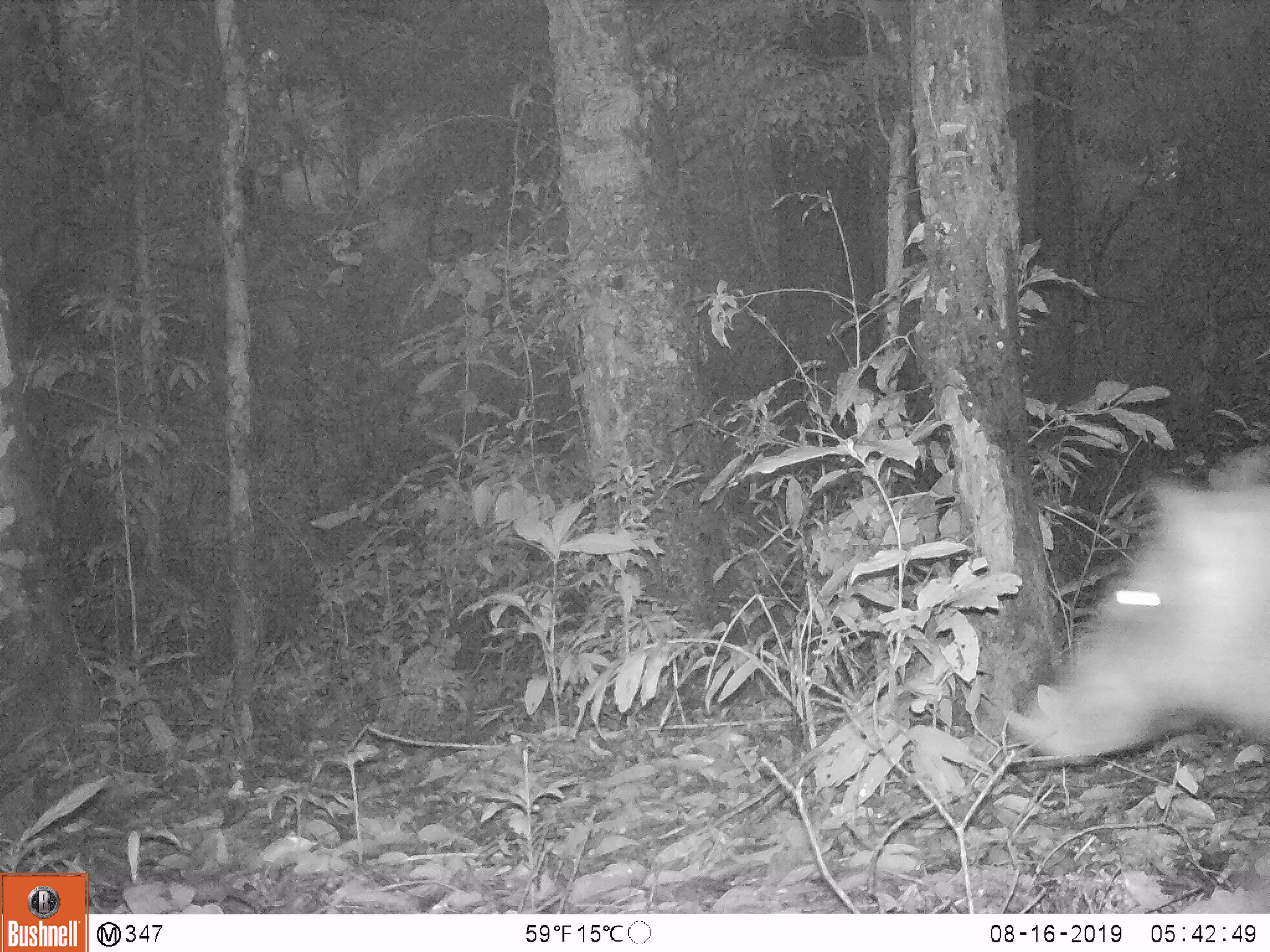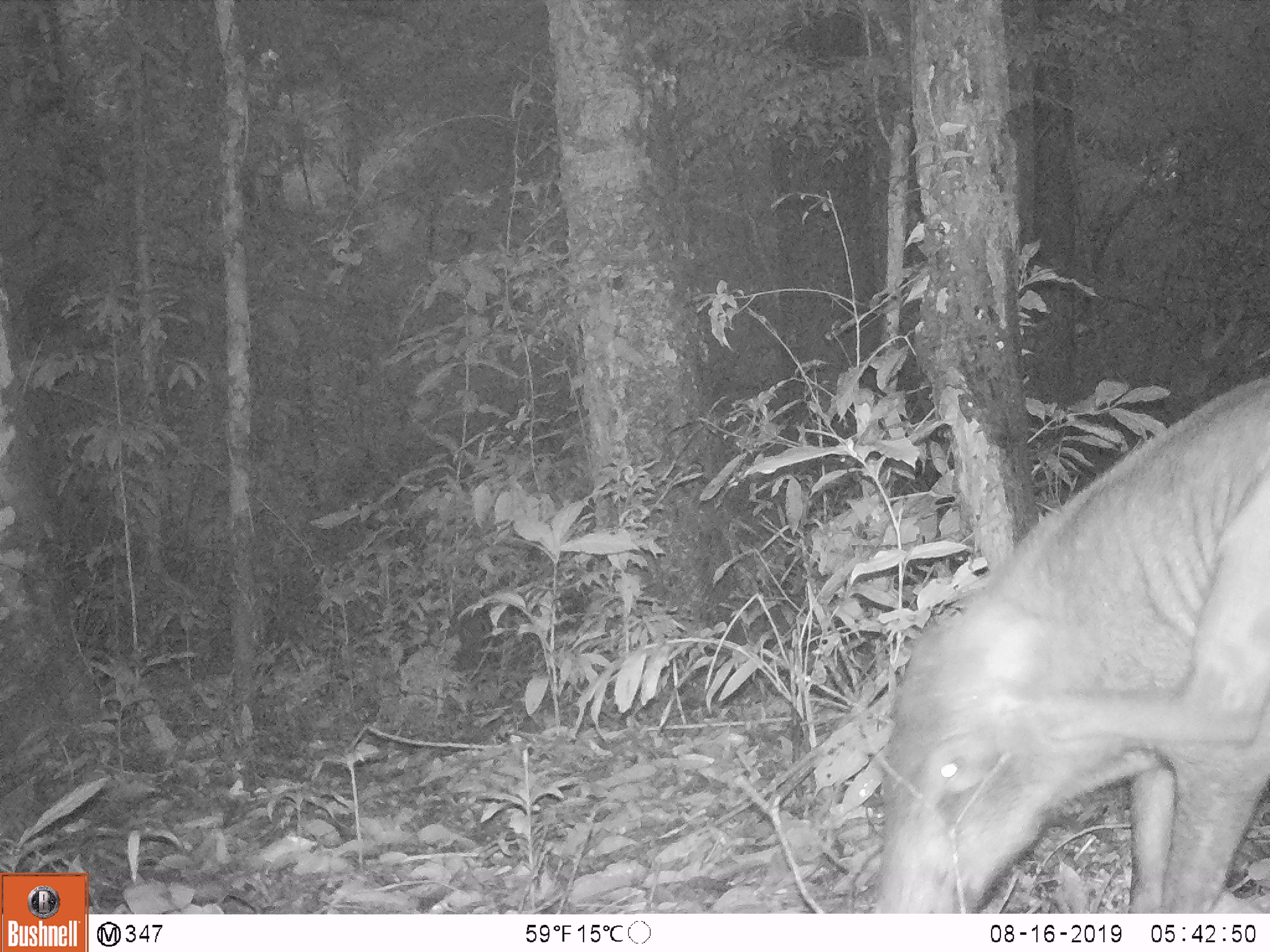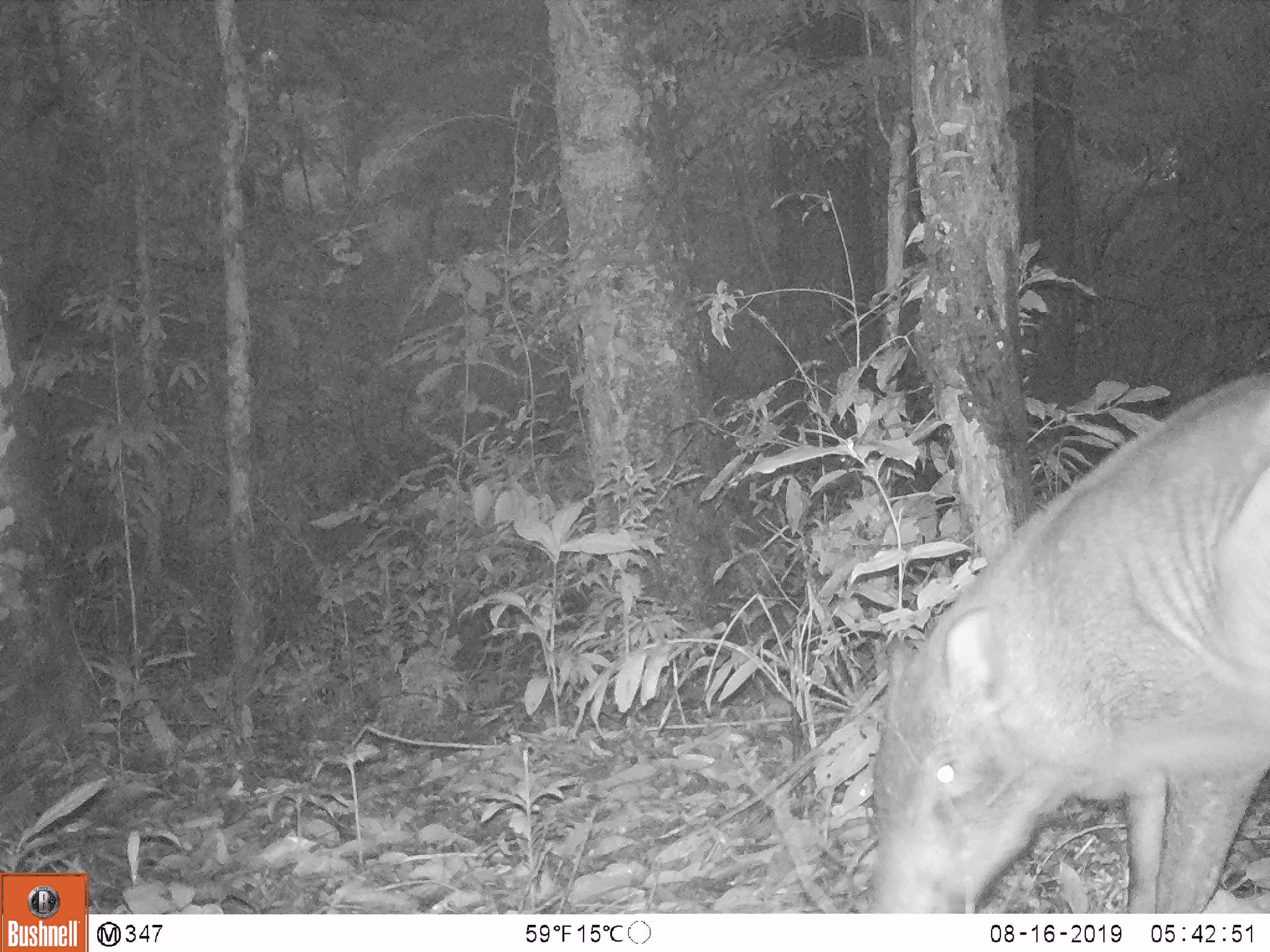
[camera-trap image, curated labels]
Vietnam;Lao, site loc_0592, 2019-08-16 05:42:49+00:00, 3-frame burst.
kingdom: Animalia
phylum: Chordata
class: Mammalia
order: Artiodactyla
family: Suidae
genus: Sus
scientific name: Sus scrofa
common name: eurasian wild pig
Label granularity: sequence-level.